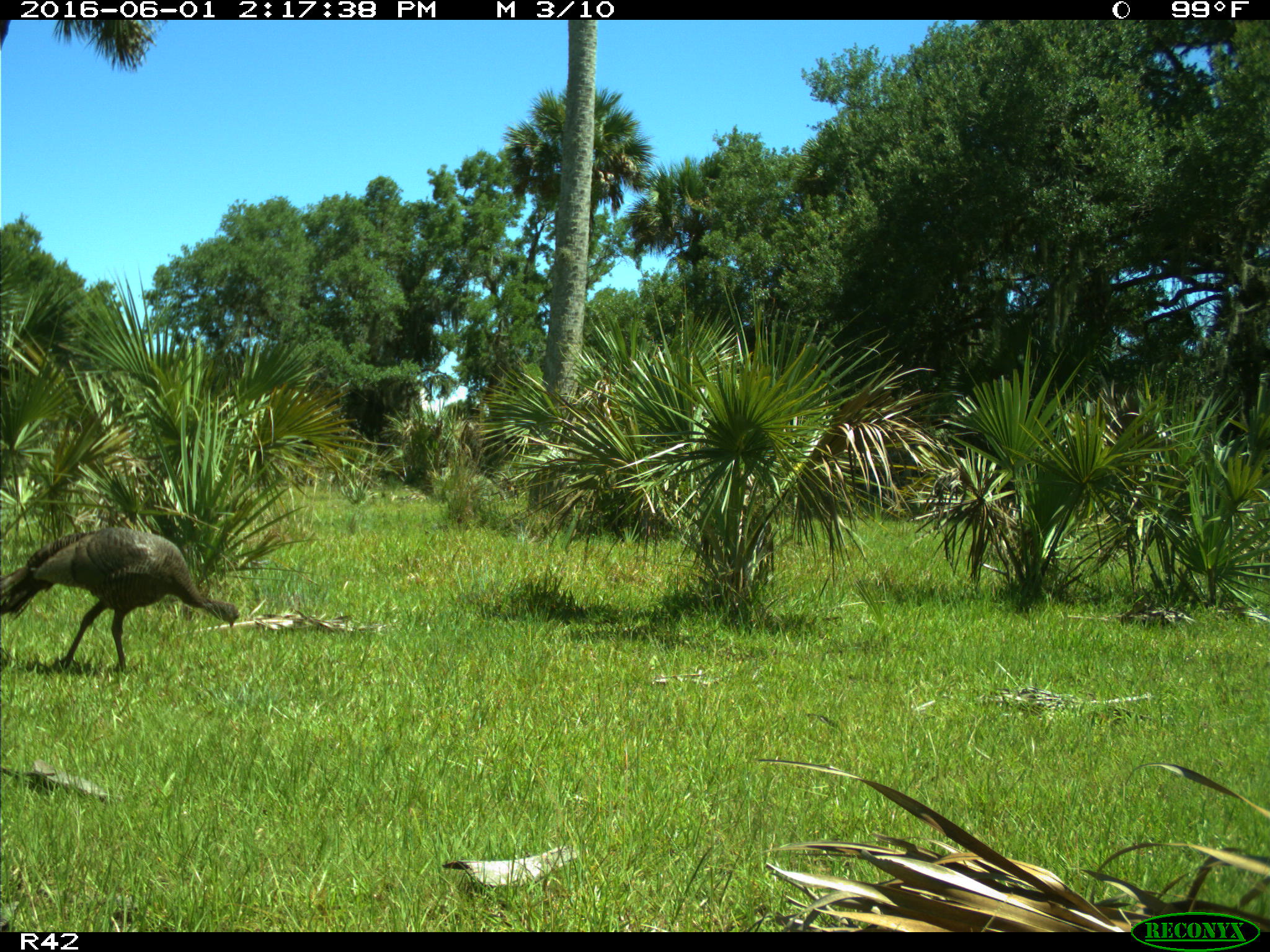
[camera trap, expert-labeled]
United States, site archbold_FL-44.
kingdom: Animalia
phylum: Chordata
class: Aves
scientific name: Aves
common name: birds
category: unidentified bird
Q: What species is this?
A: Unidentified bird (birds) (Aves).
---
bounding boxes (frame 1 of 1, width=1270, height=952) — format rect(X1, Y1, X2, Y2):
animal: rect(1, 526, 241, 675)